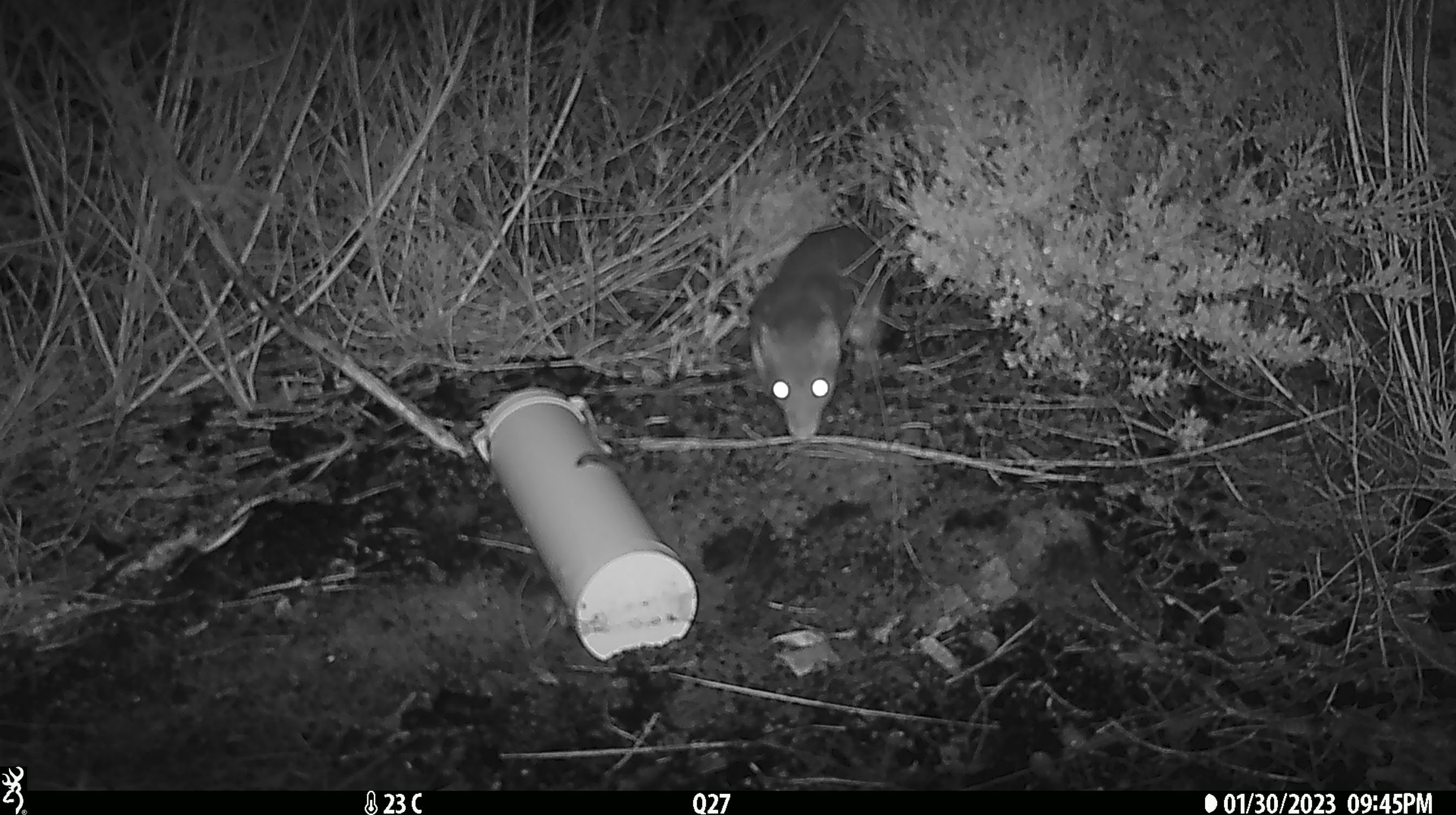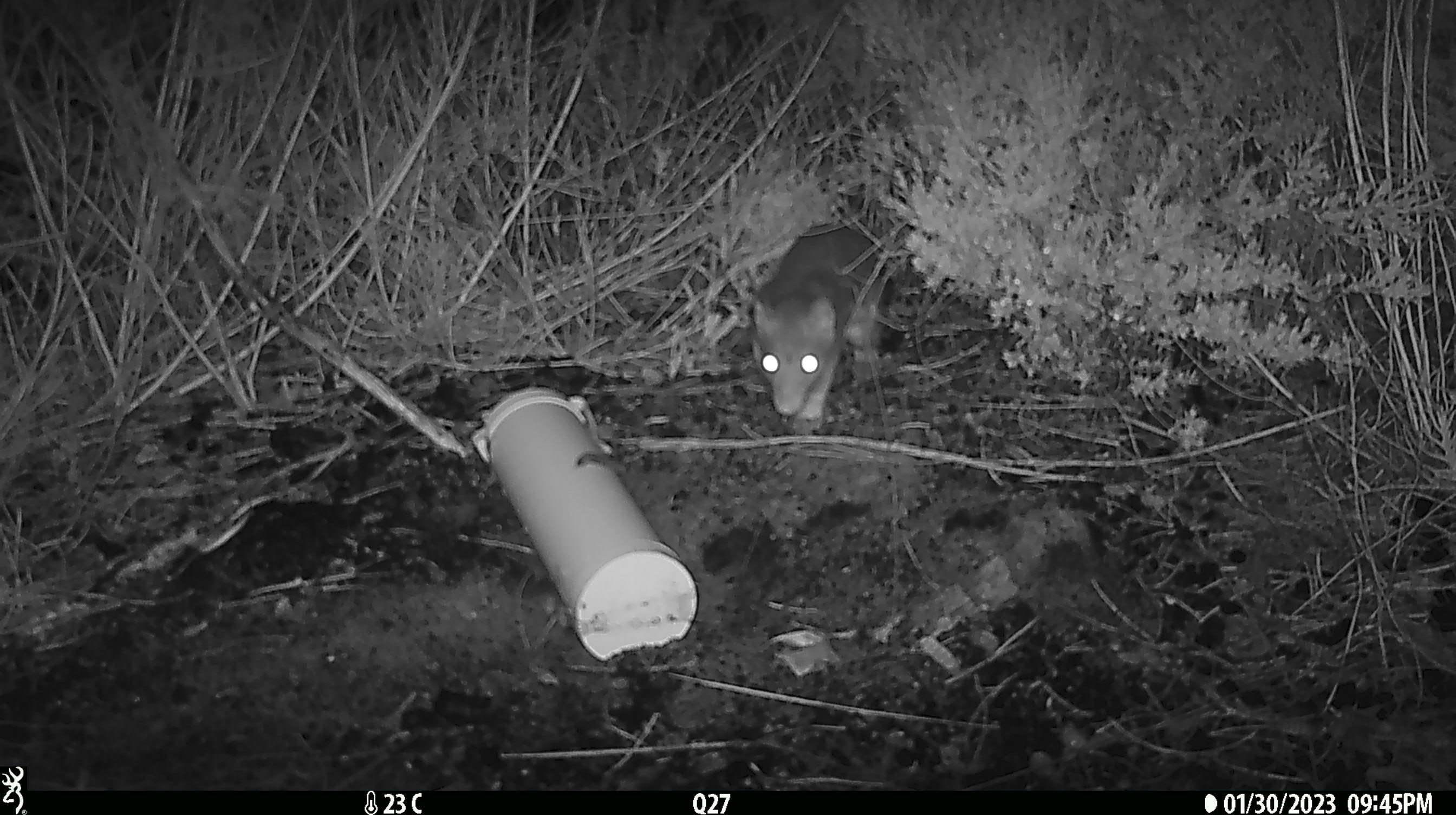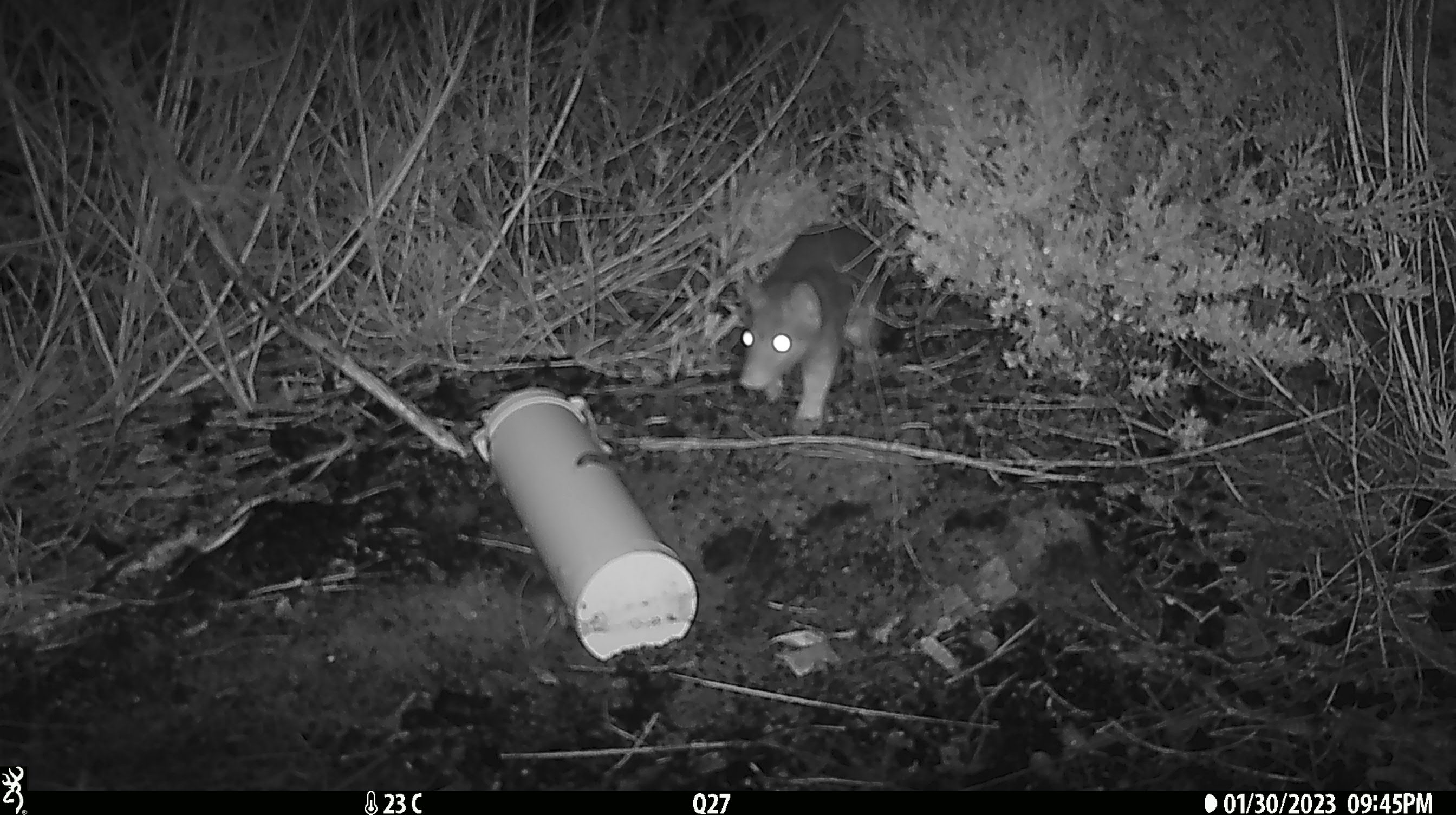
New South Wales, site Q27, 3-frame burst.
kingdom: Animalia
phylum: Chordata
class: Mammalia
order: Dasyuromorphia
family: Dasyuridae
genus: Dasyurus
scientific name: Dasyurus maculatus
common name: spotted-tailed quoll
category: quoll